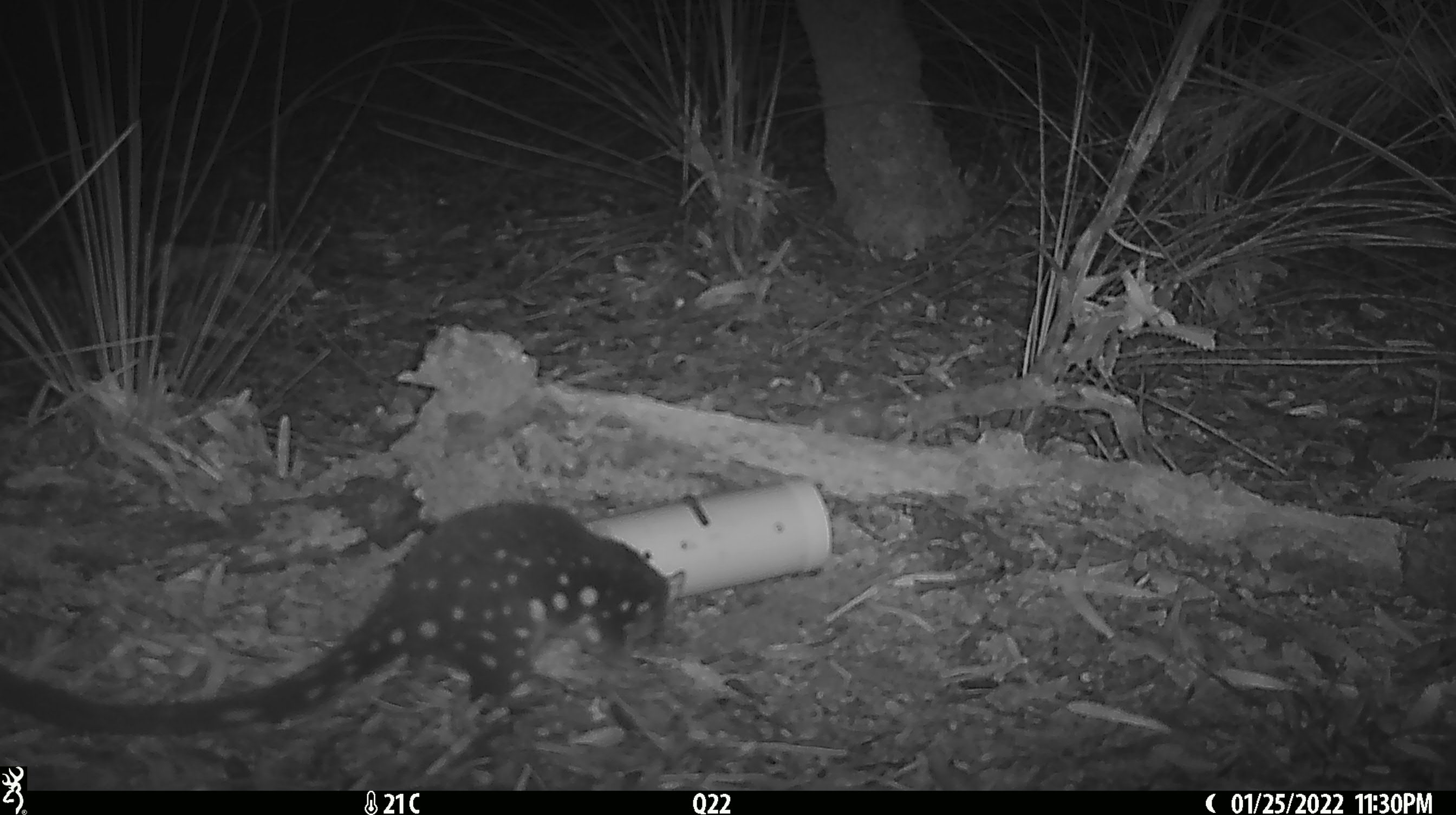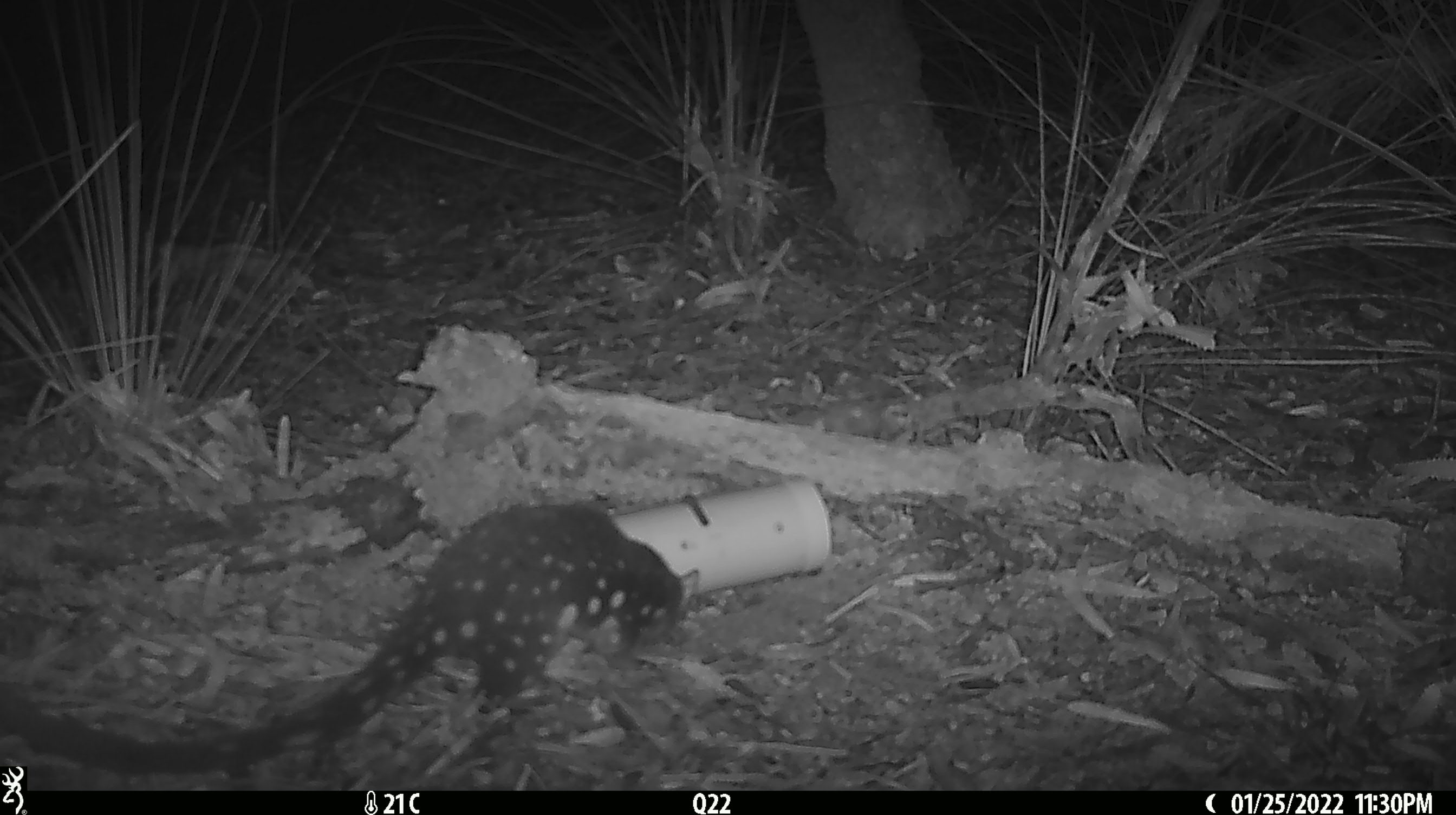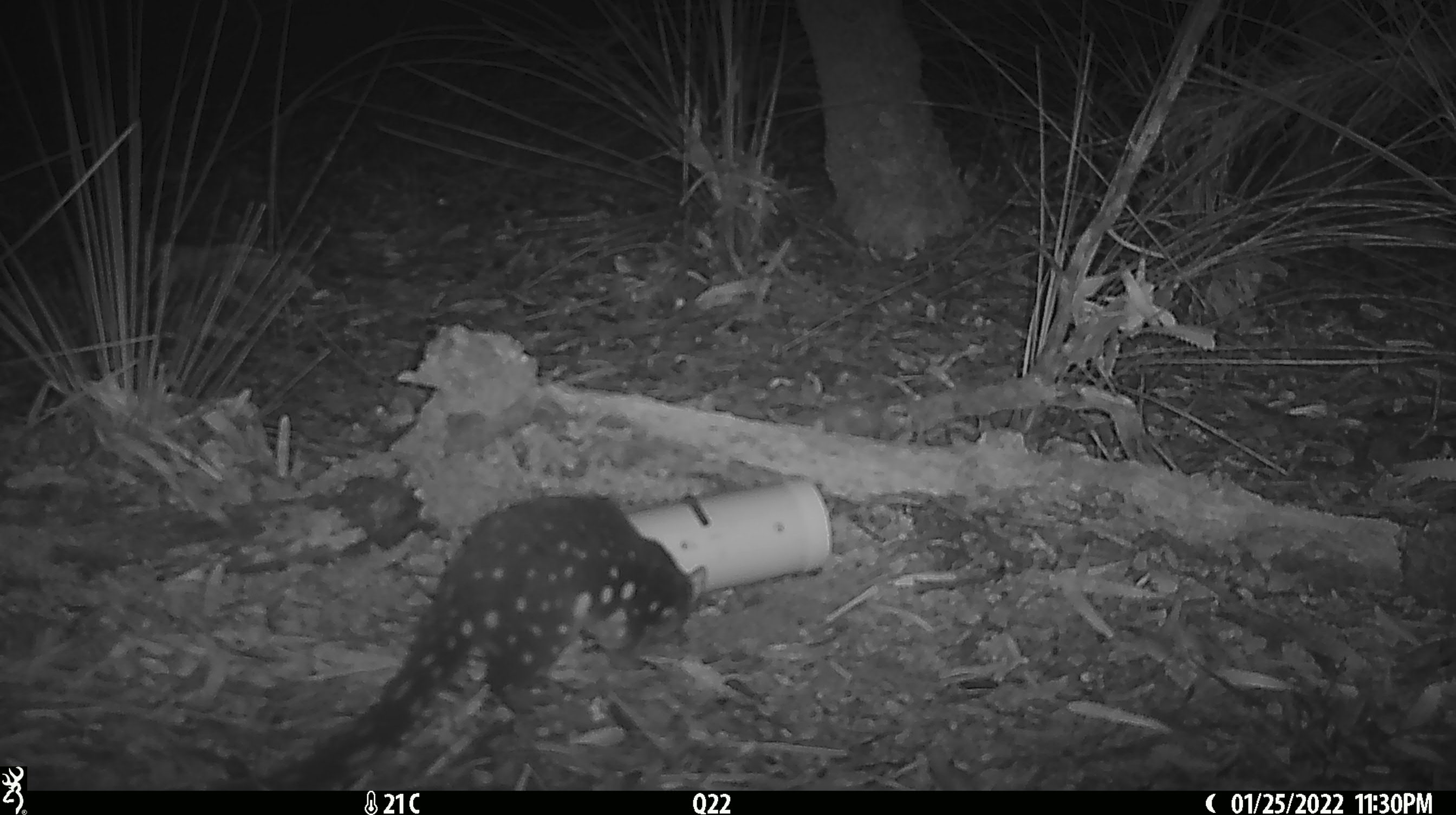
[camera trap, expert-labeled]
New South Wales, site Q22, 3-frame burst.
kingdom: Animalia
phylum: Chordata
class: Mammalia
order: Dasyuromorphia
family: Dasyuridae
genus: Dasyurus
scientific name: Dasyurus maculatus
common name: spotted-tailed quoll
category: quoll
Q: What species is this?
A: Quoll (spotted-tailed quoll) (Dasyurus maculatus).